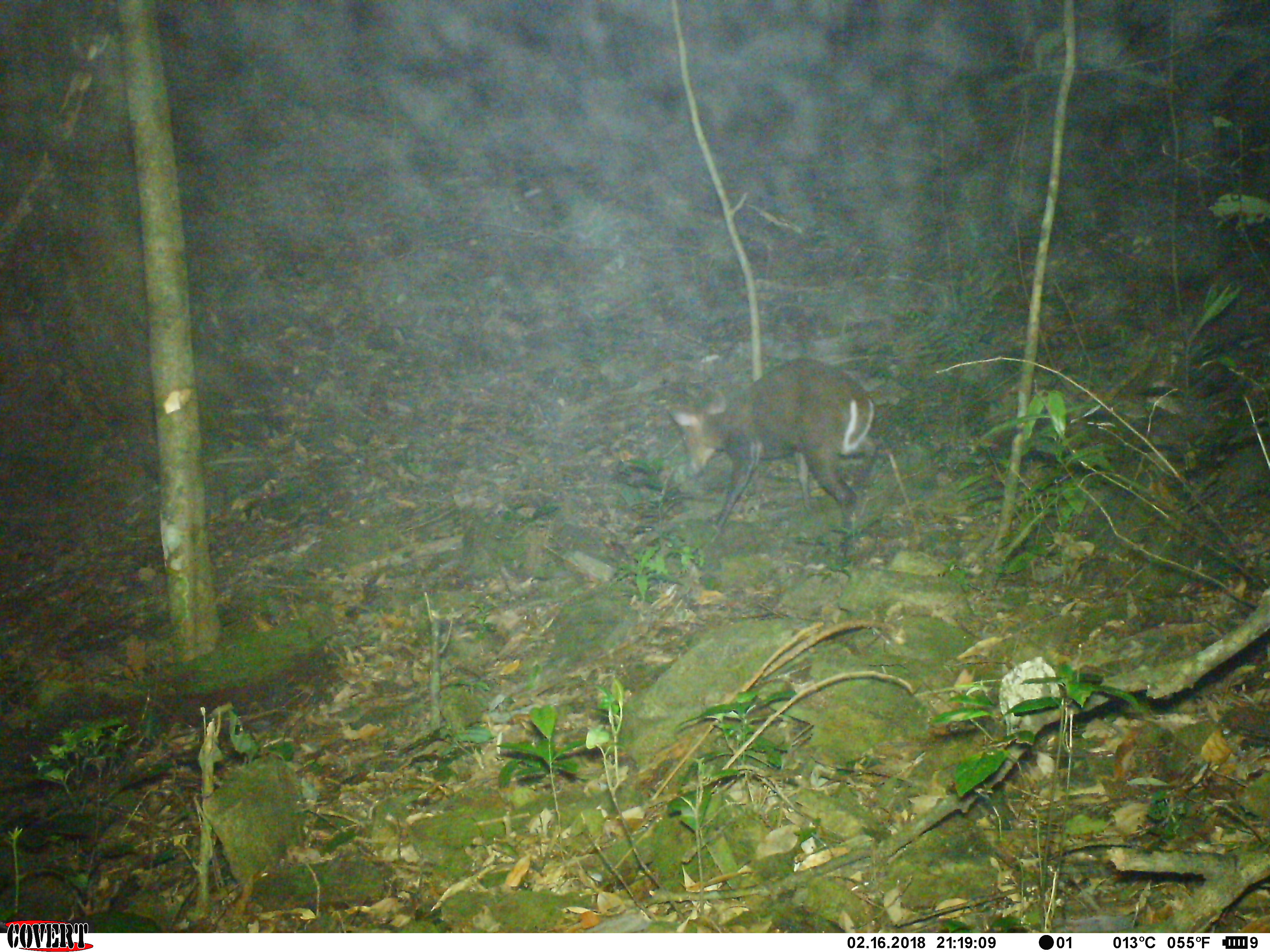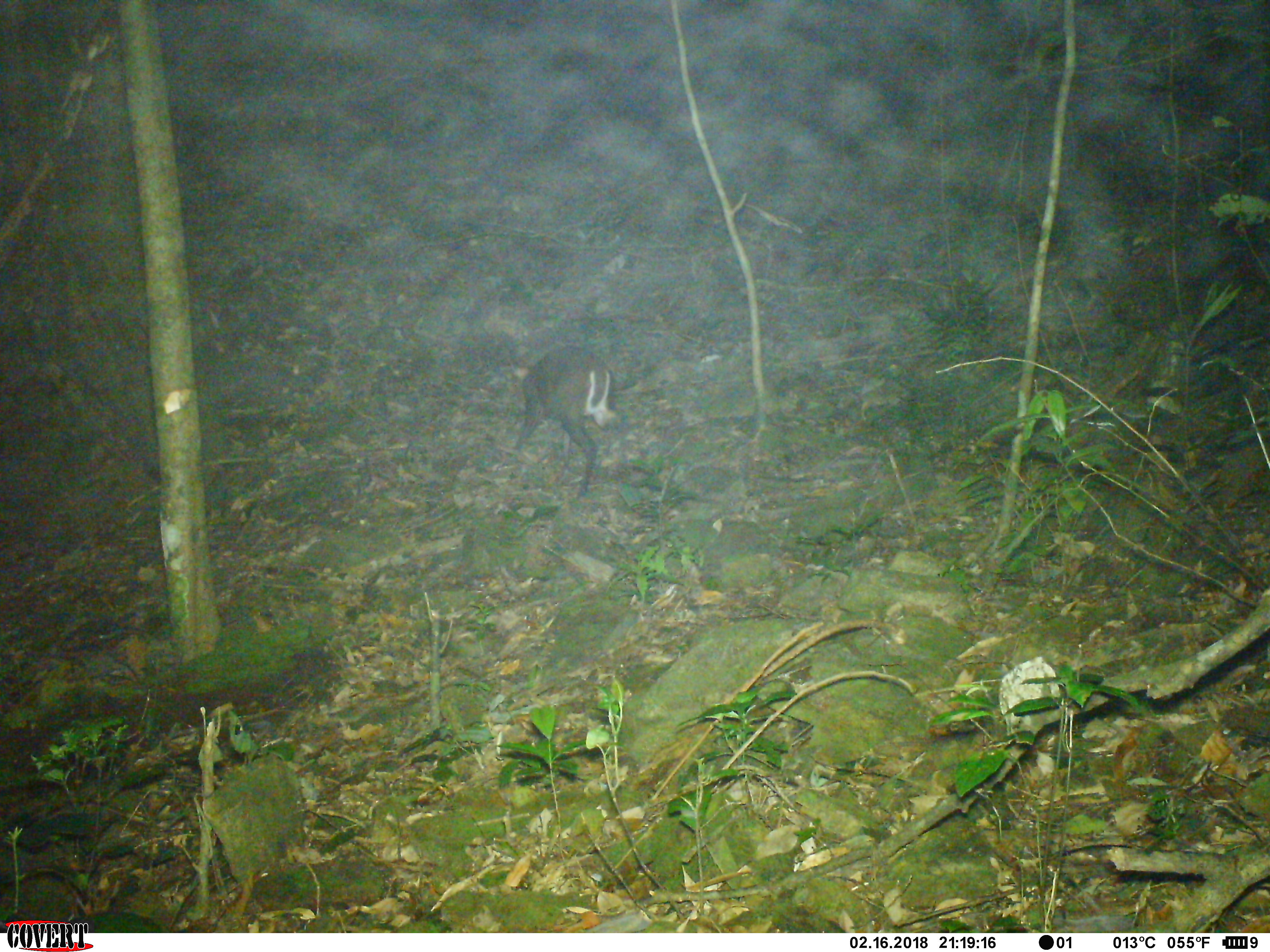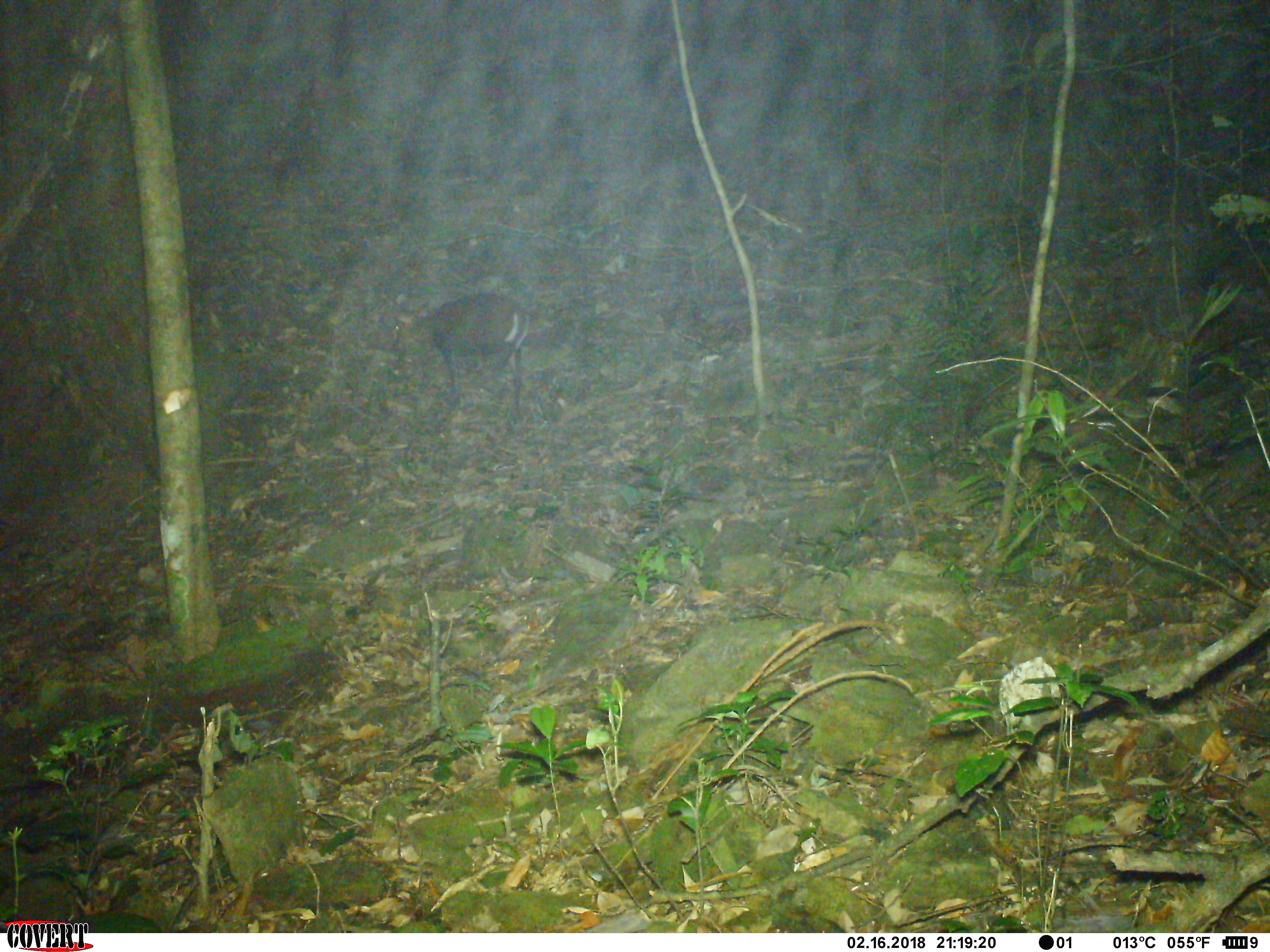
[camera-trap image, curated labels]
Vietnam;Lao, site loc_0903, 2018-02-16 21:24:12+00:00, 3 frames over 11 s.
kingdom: Animalia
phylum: Chordata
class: Mammalia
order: Artiodactyla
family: Cervidae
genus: Muntiacus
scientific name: Muntiacus rooseveltorum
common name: roosevelt's muntjac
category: roosevelts muntjac group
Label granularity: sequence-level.